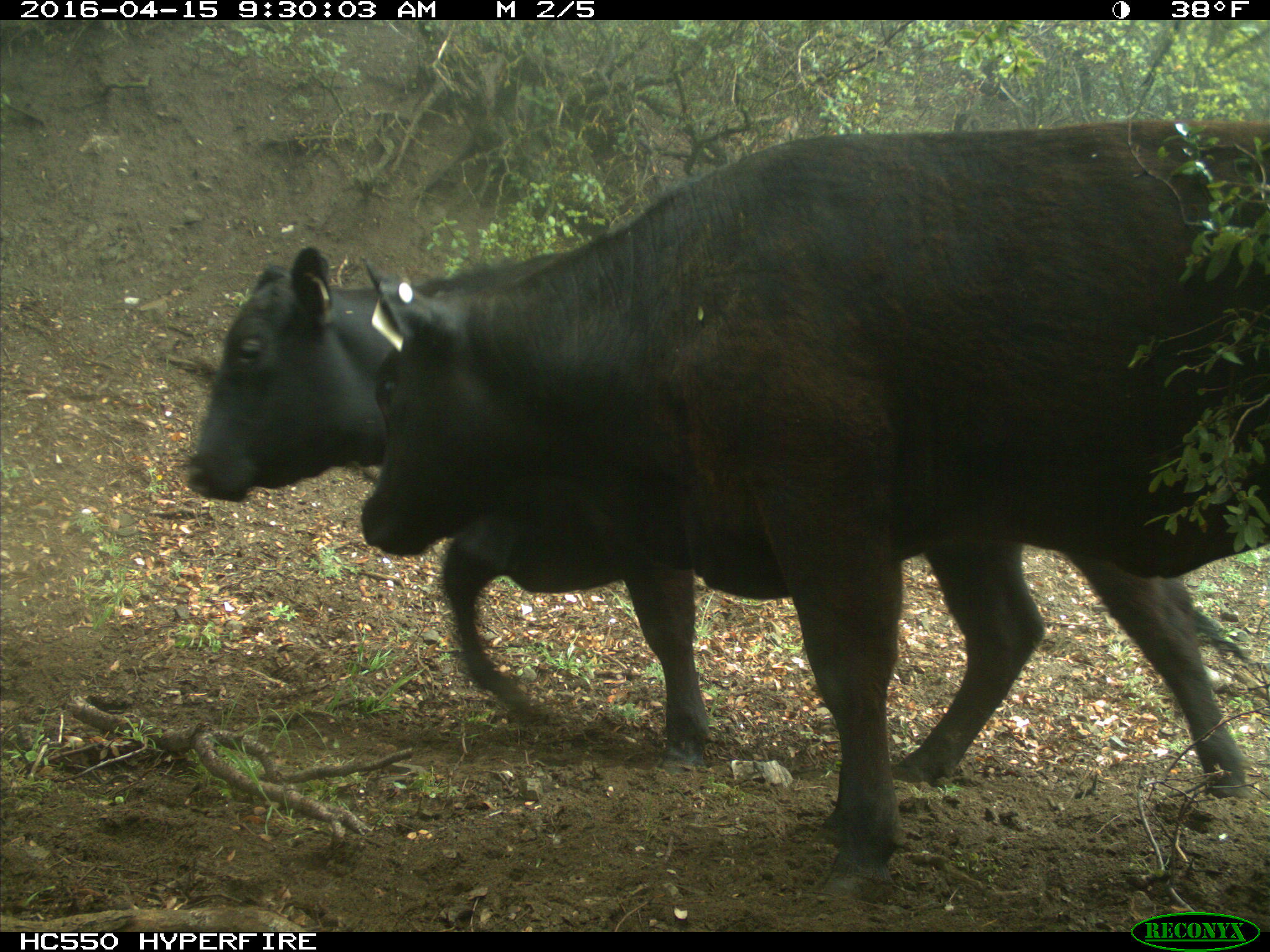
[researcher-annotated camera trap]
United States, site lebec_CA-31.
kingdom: Animalia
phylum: Chordata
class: Mammalia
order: Artiodactyla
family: Bovidae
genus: Bos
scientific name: Bos taurus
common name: domestic cow